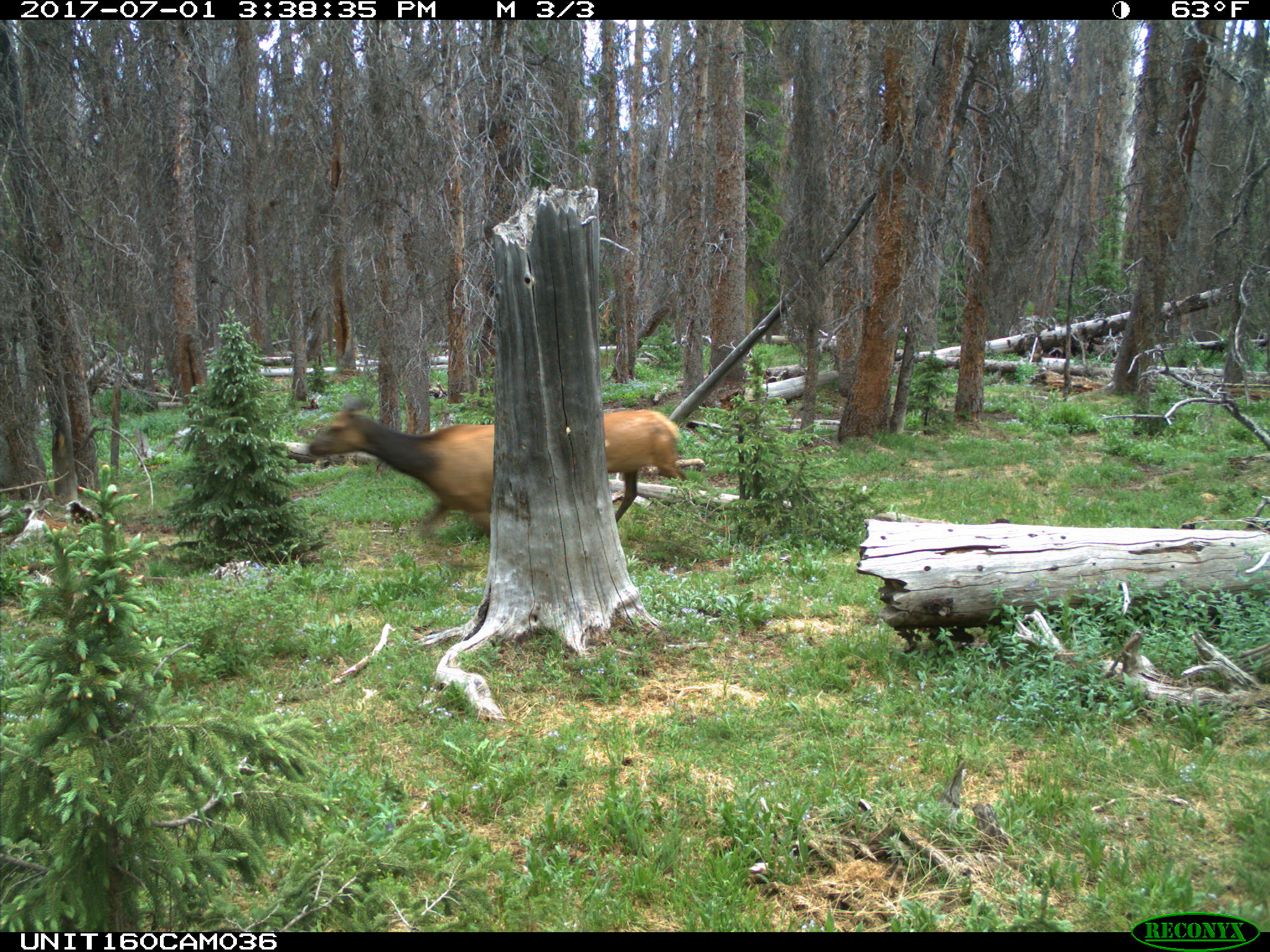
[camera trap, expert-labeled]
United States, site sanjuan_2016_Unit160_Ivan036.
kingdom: Animalia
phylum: Chordata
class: Mammalia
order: Artiodactyla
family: Cervidae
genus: Cervus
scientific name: Cervus elaphus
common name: red deer